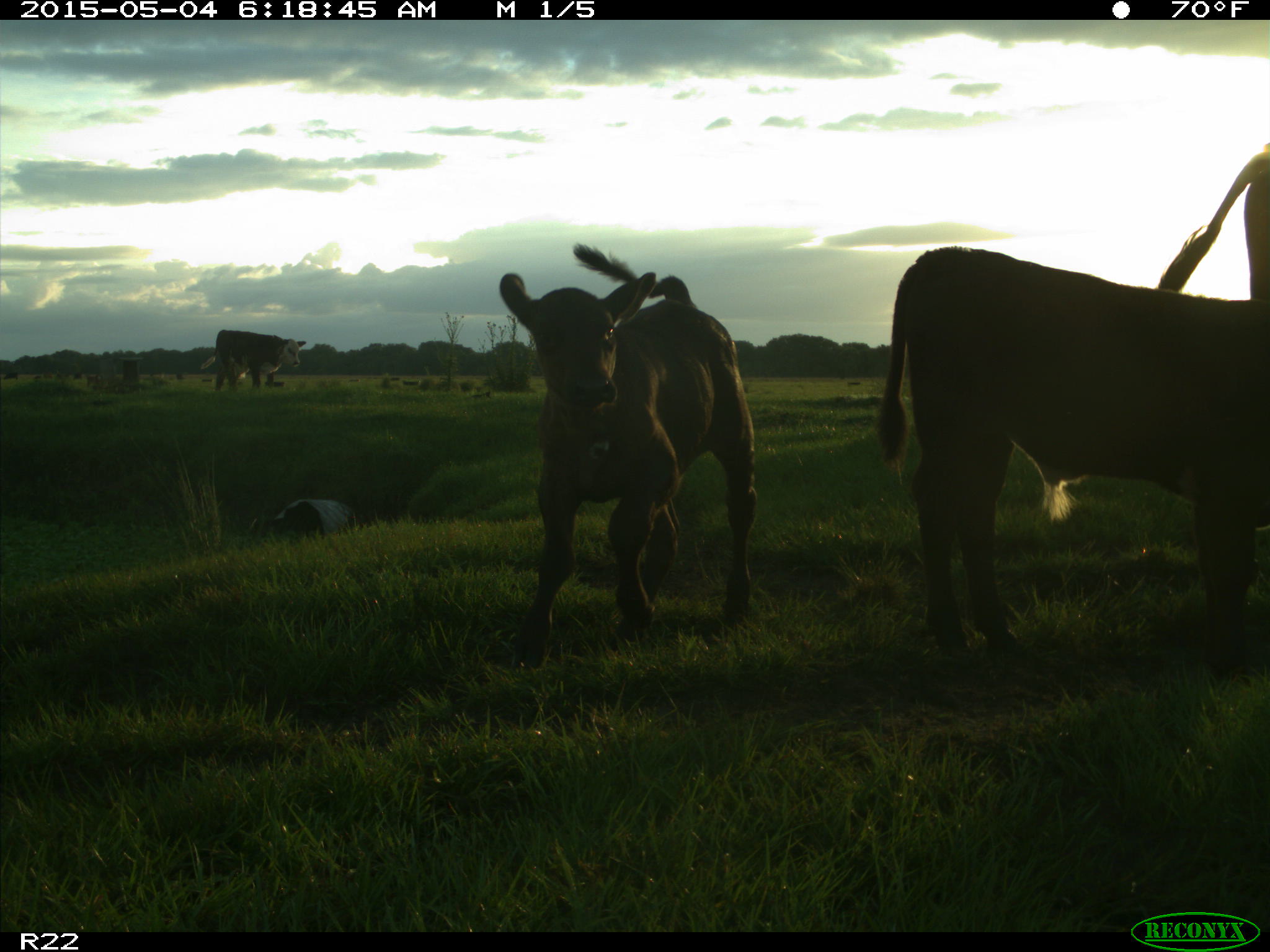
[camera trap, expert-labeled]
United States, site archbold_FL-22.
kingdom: Animalia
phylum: Chordata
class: Mammalia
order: Artiodactyla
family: Bovidae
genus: Bos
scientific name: Bos taurus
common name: domestic cow